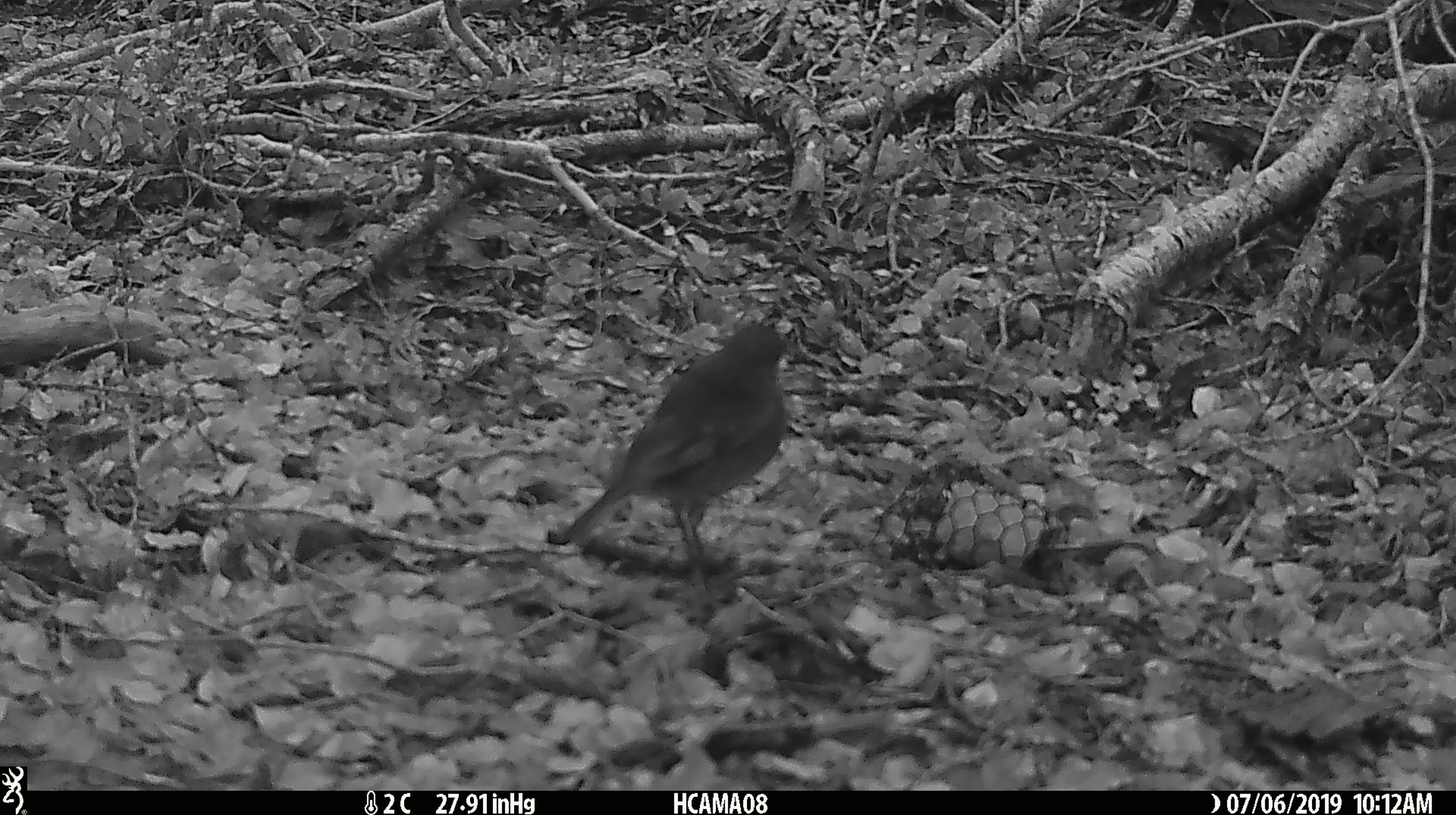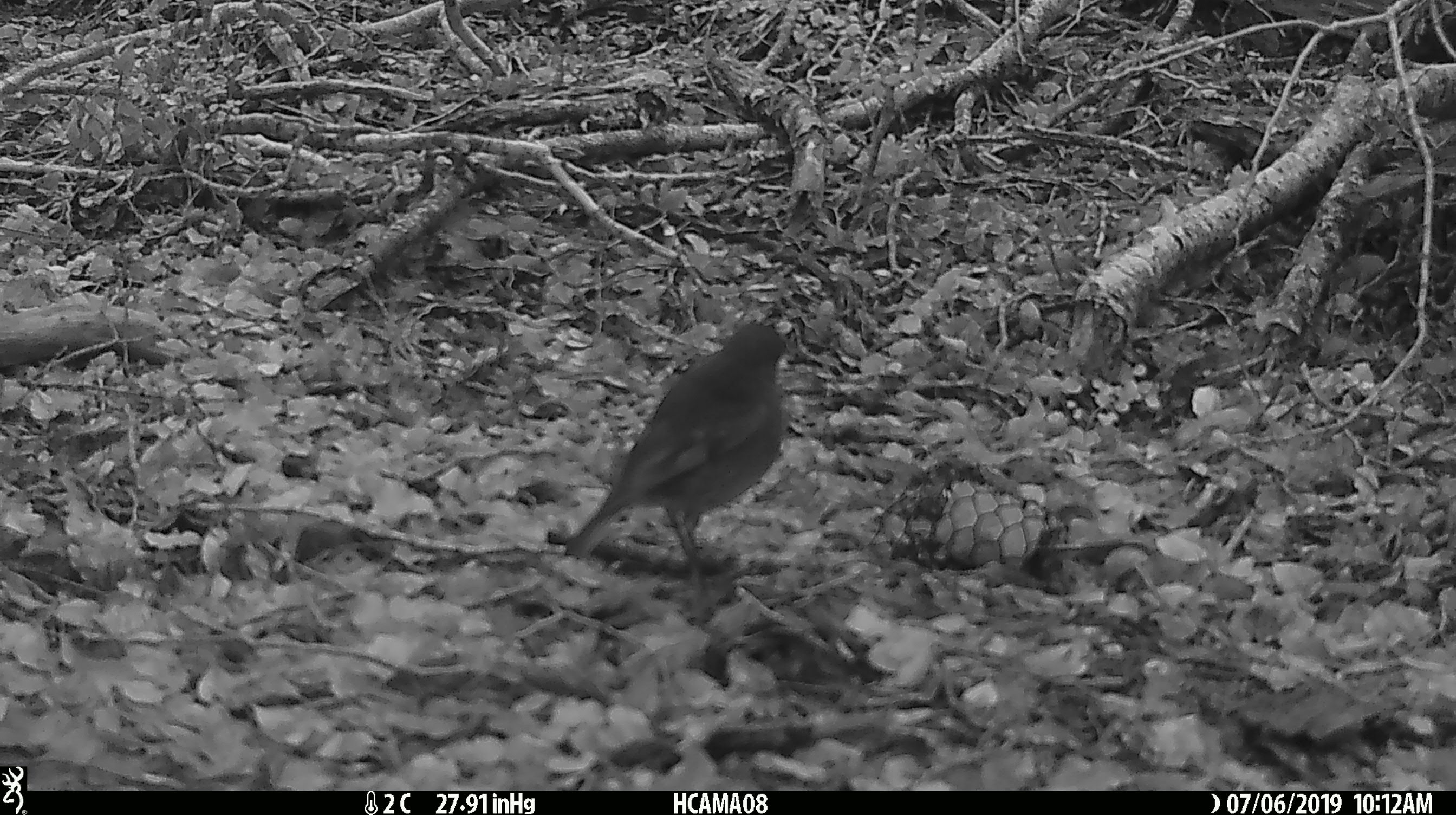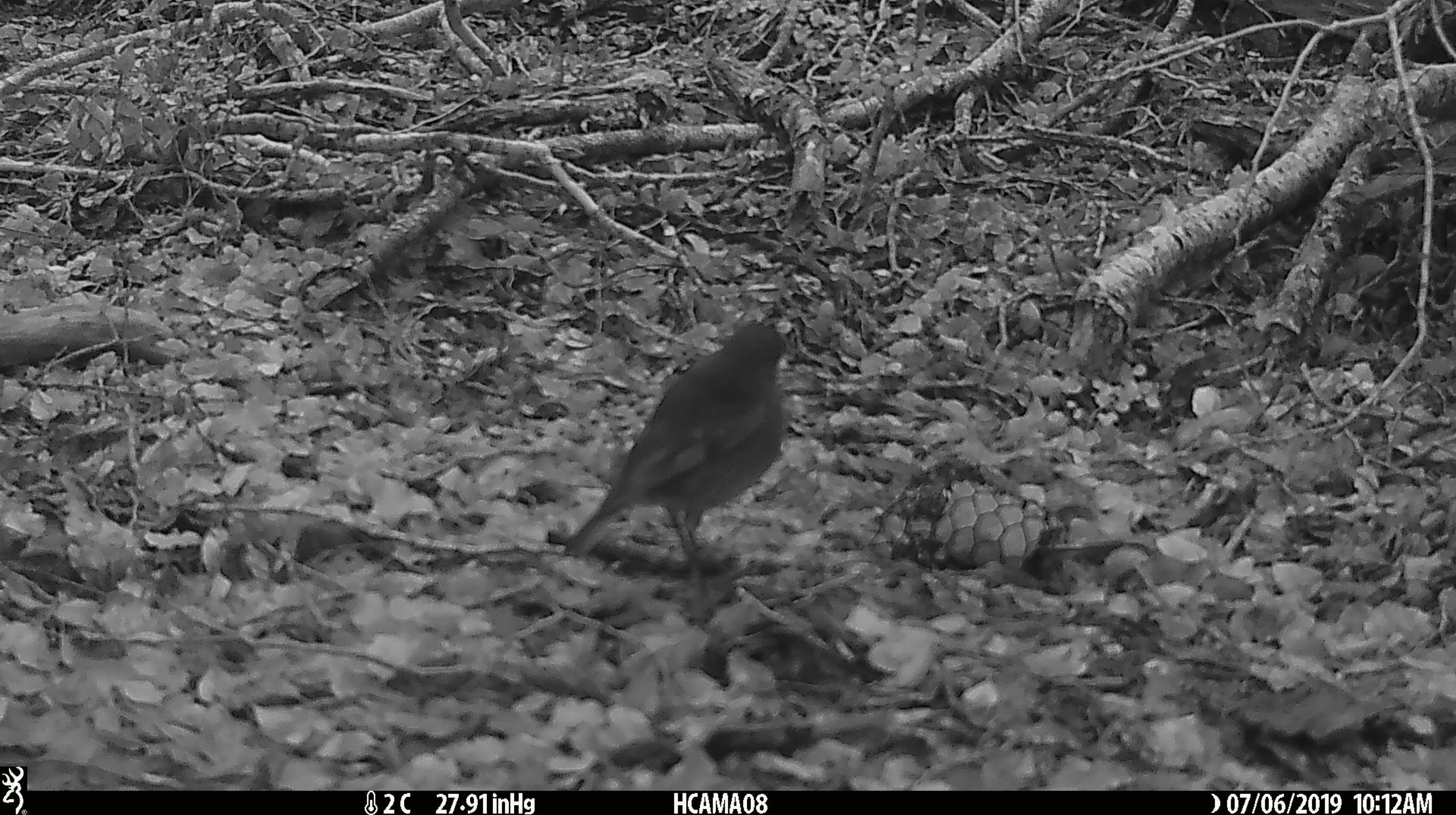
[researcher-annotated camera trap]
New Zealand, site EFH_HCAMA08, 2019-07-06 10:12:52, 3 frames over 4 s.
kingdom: Animalia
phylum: Chordata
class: Aves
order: Passeriformes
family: Petroicidae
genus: Petroica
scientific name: Petroica australis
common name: new zealand robin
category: robin